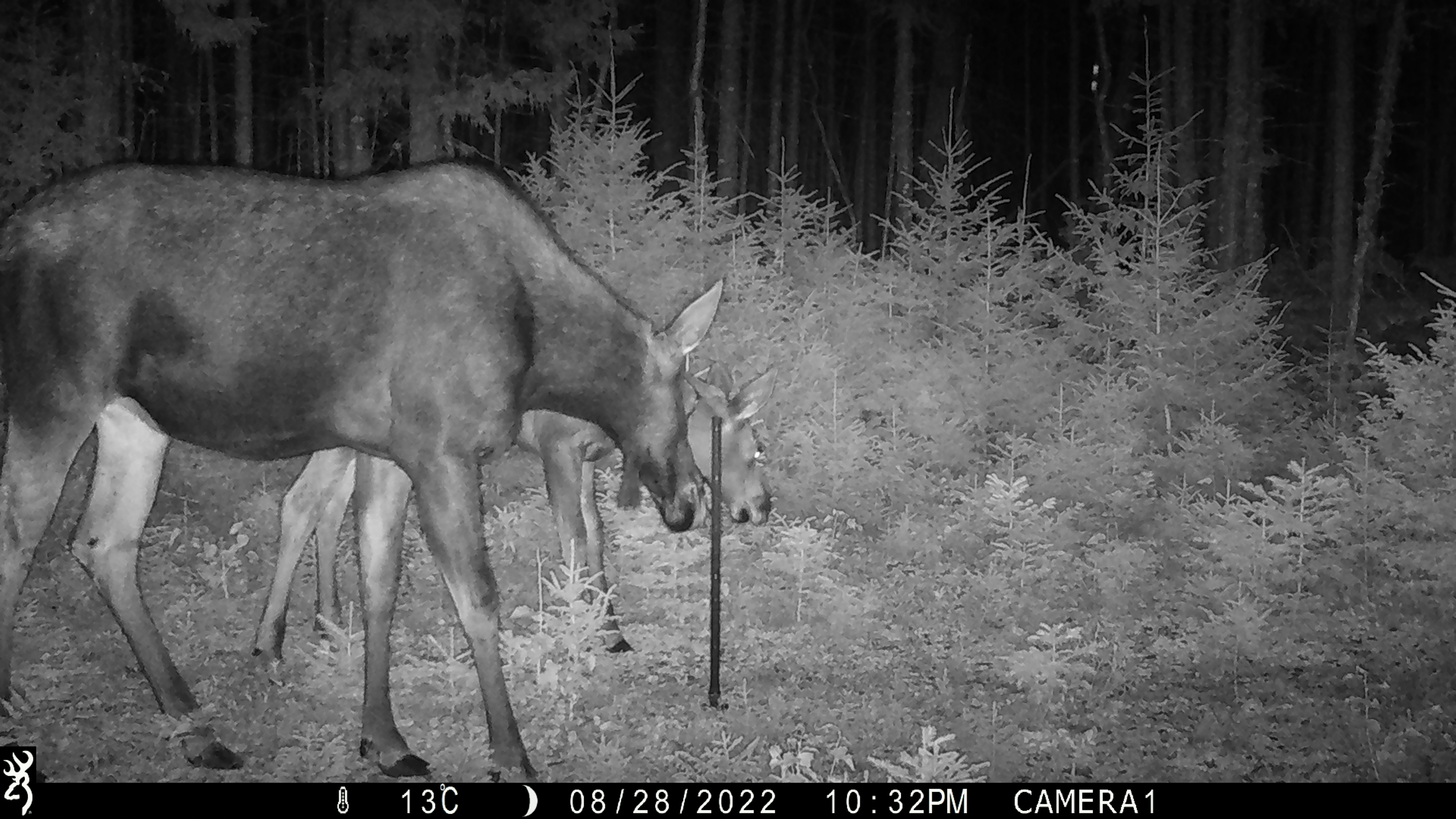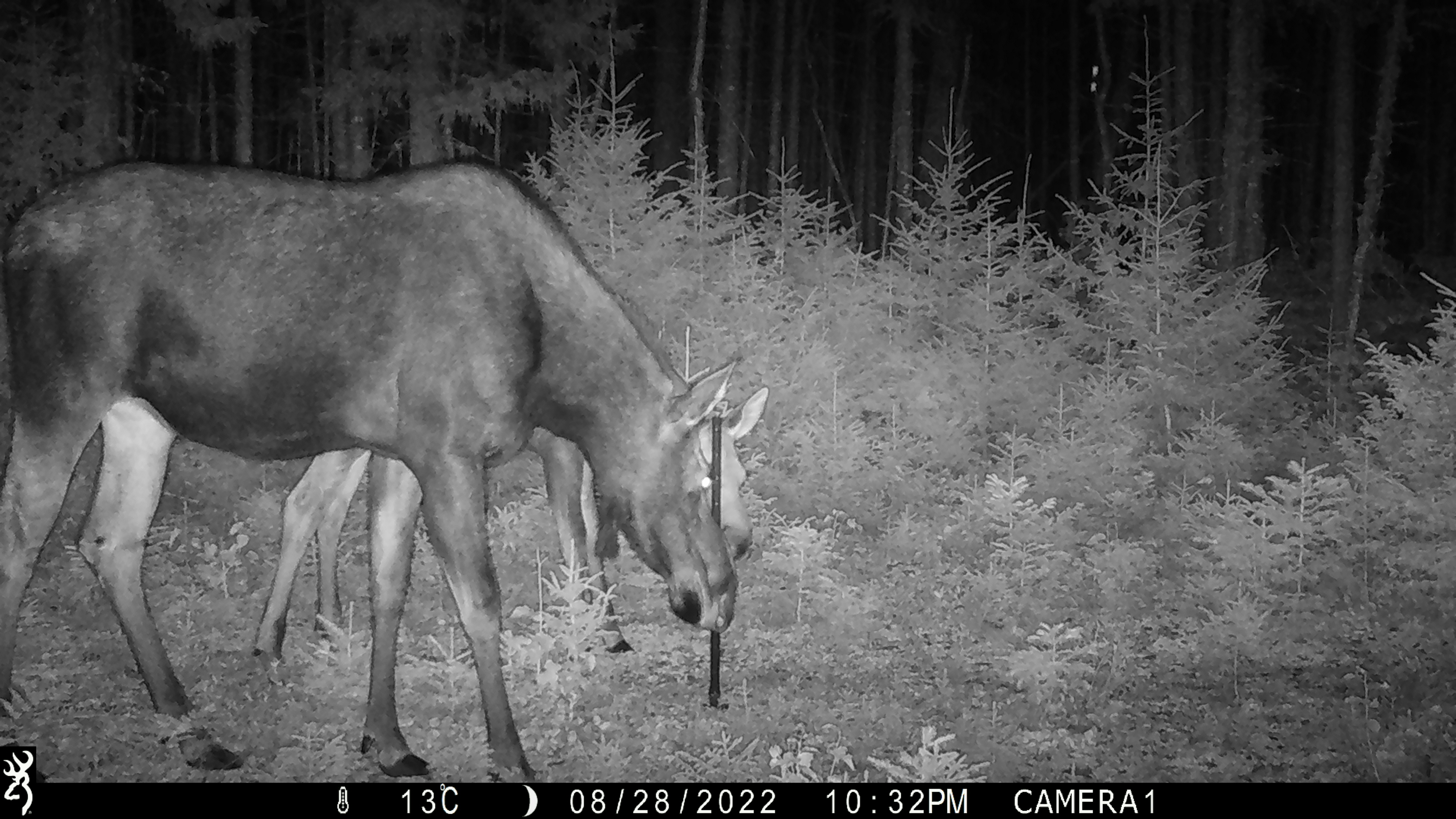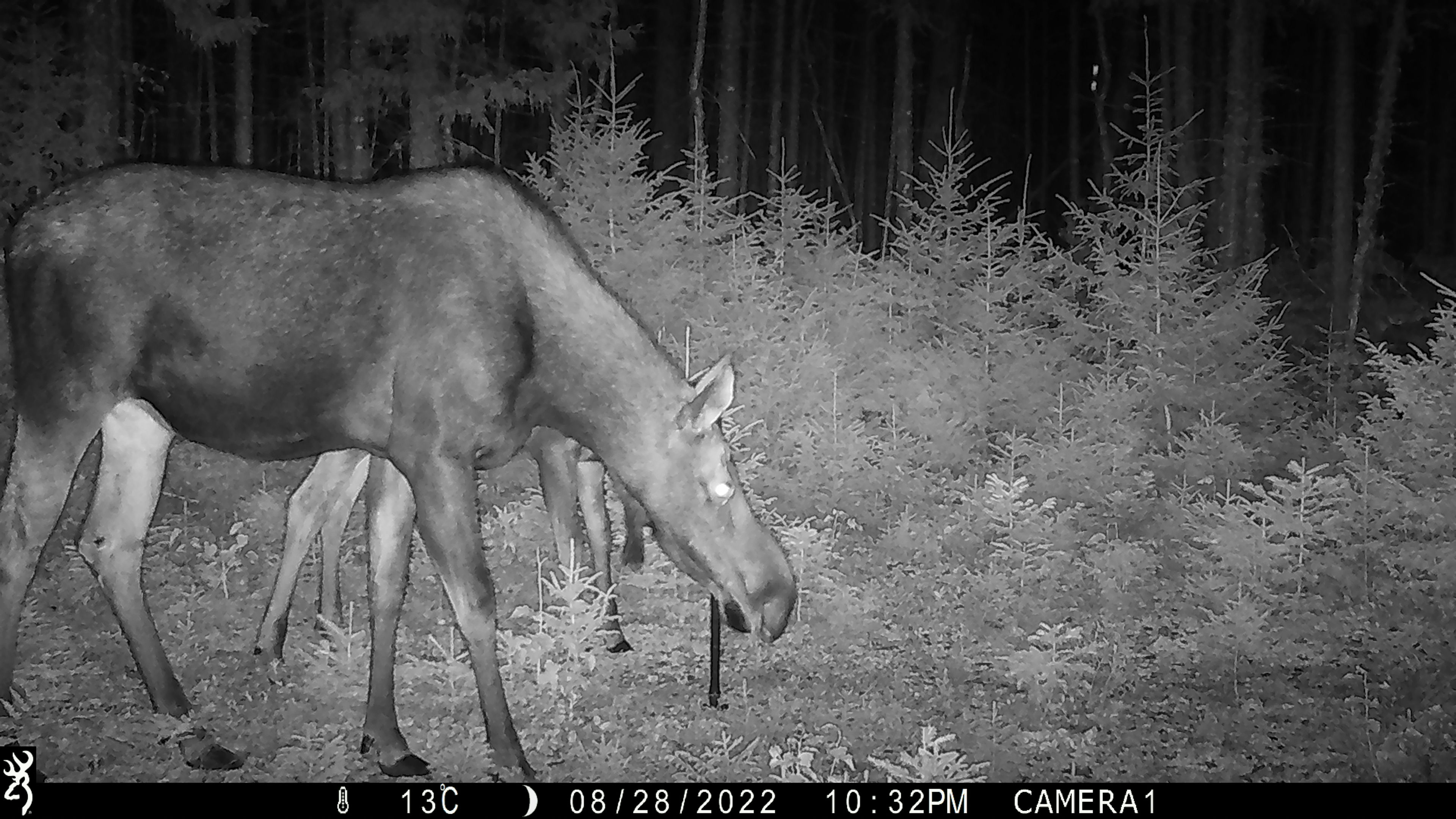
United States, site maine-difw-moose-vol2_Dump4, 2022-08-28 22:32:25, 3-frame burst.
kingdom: Animalia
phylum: Chordata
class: Mammalia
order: Artiodactyla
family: Cervidae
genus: Alces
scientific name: Alces alces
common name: moose